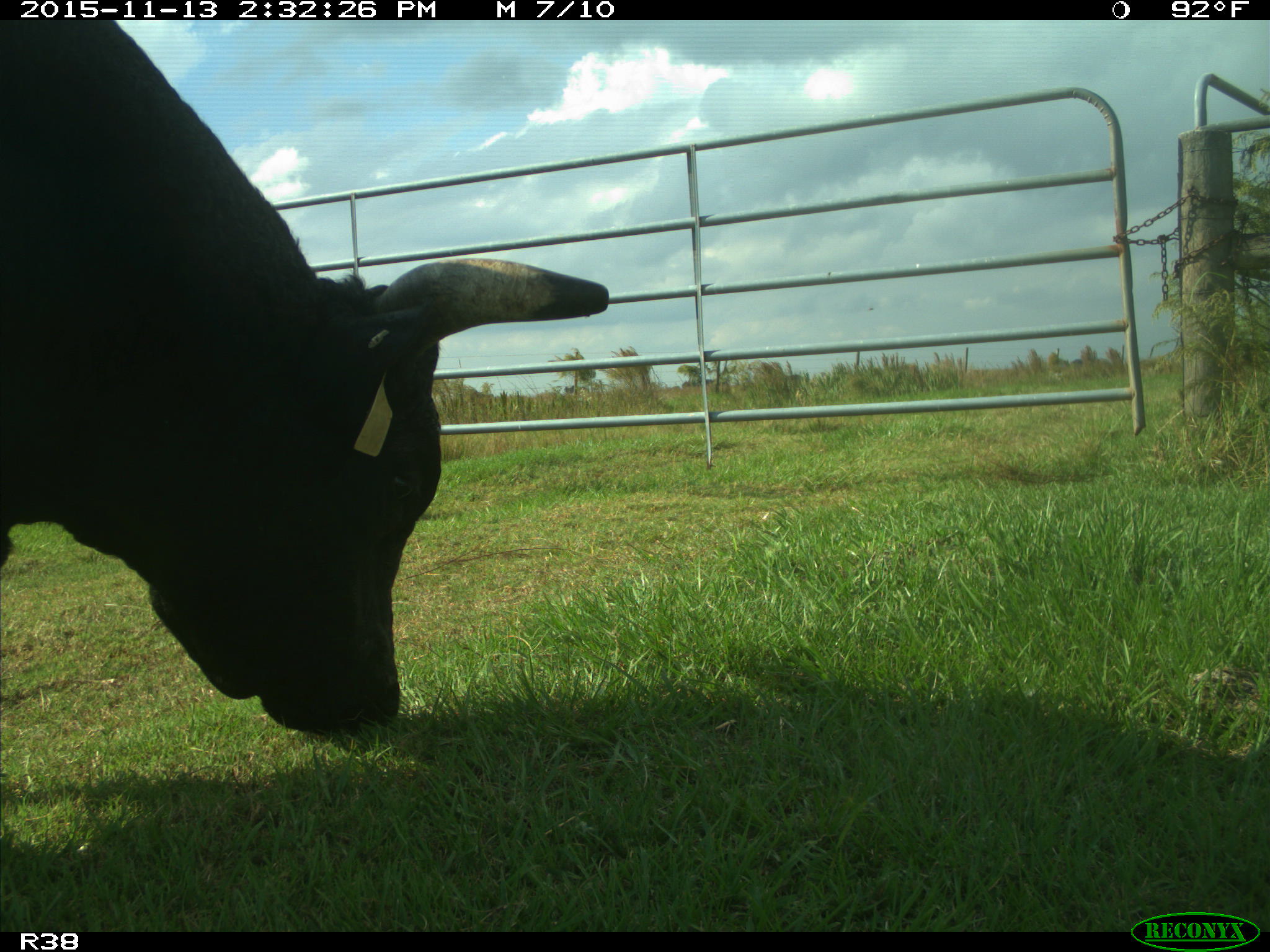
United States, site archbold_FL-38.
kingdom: Animalia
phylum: Chordata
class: Mammalia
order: Artiodactyla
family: Bovidae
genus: Bos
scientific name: Bos taurus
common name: domestic cow